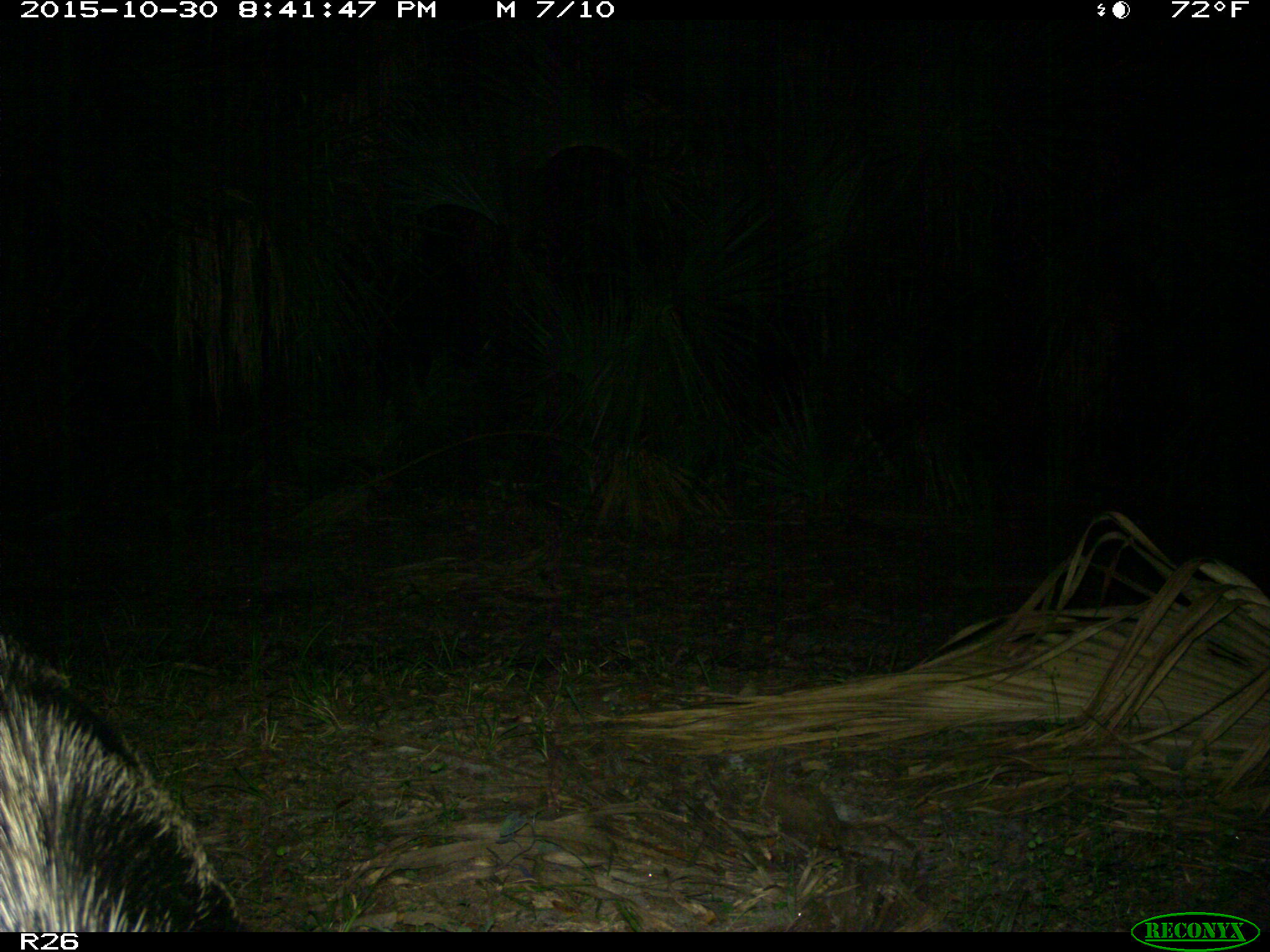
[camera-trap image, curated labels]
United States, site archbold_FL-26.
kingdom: Animalia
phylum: Chordata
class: Mammalia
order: Artiodactyla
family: Suidae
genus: Sus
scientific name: Sus scrofa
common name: wild boar